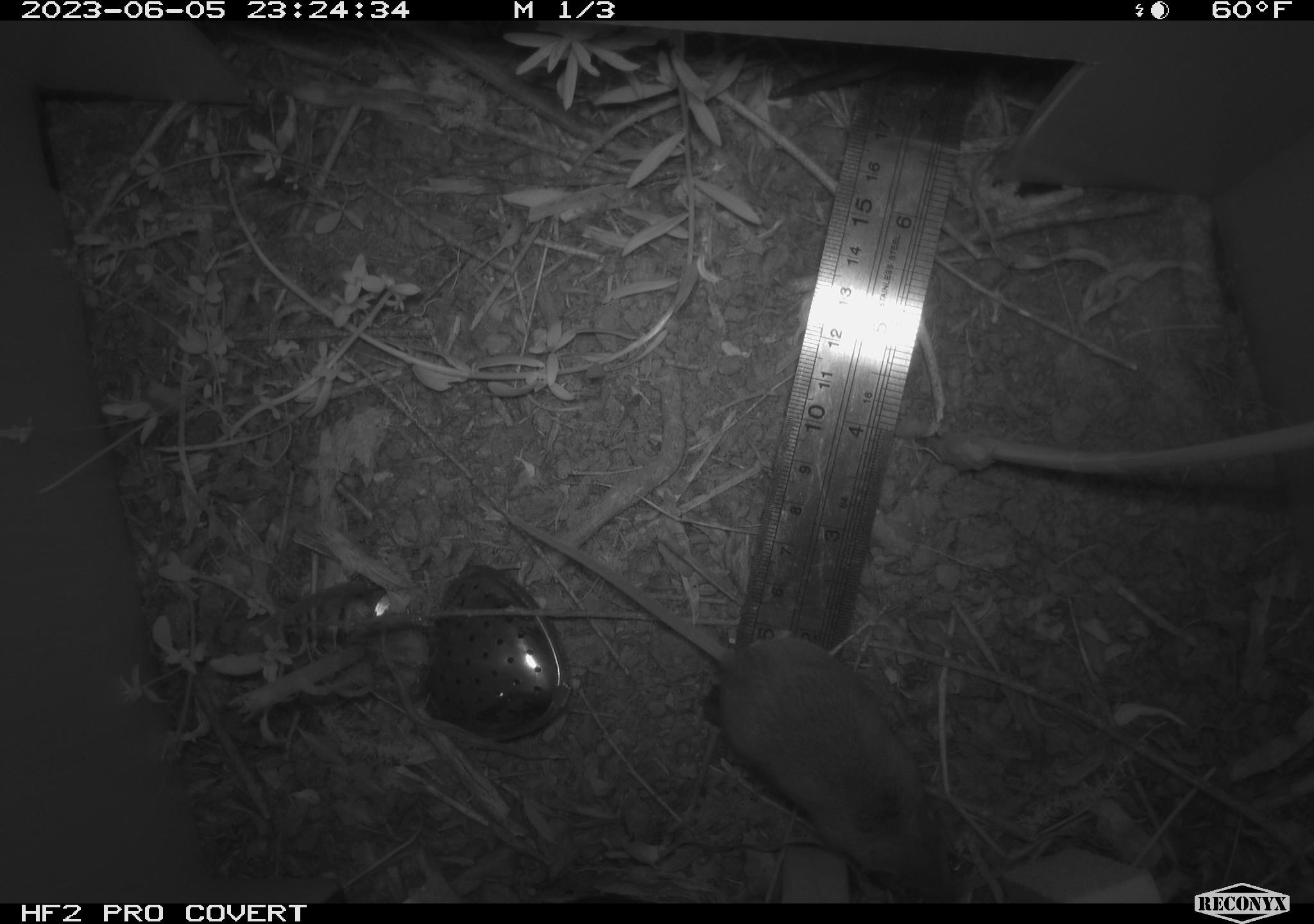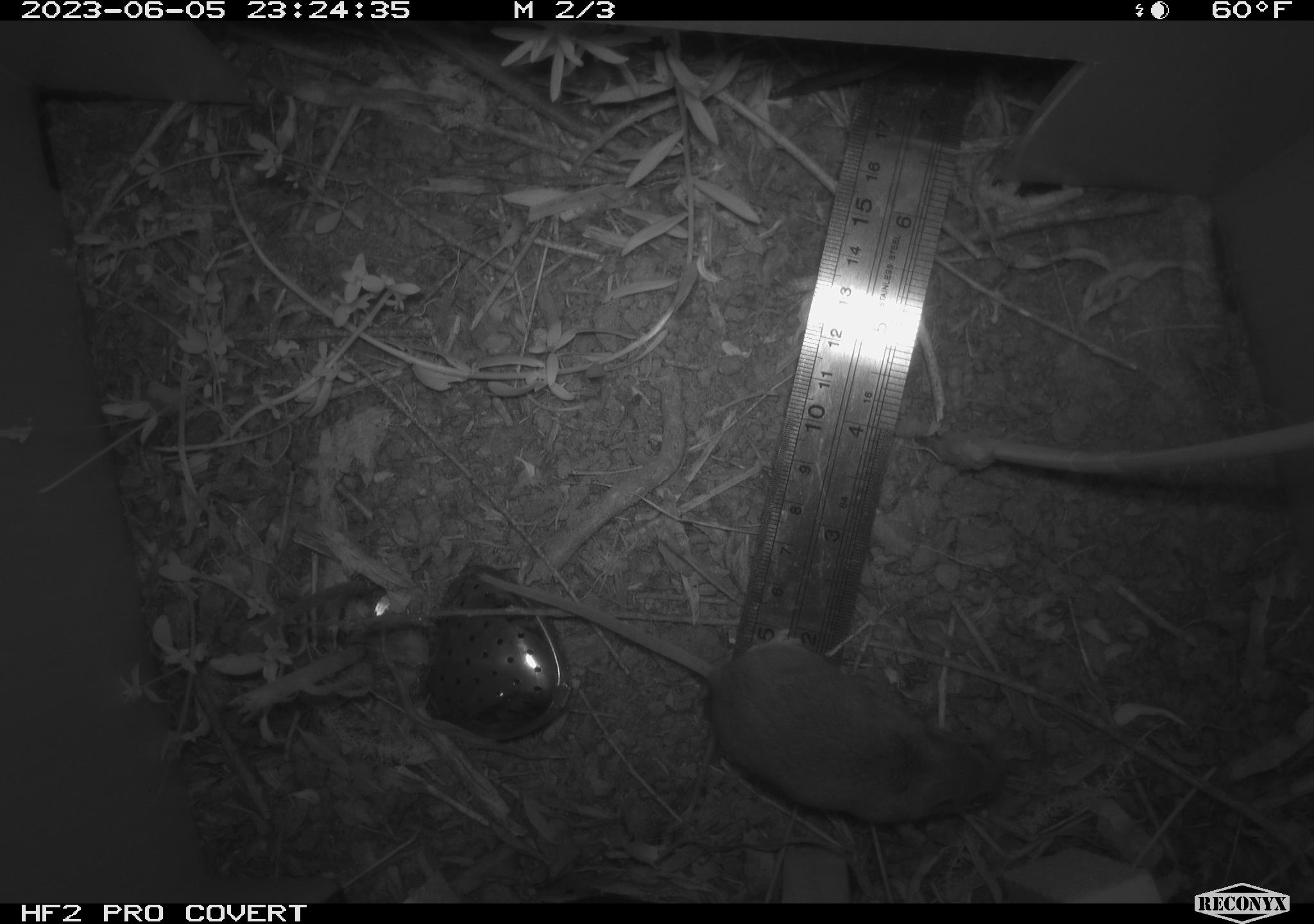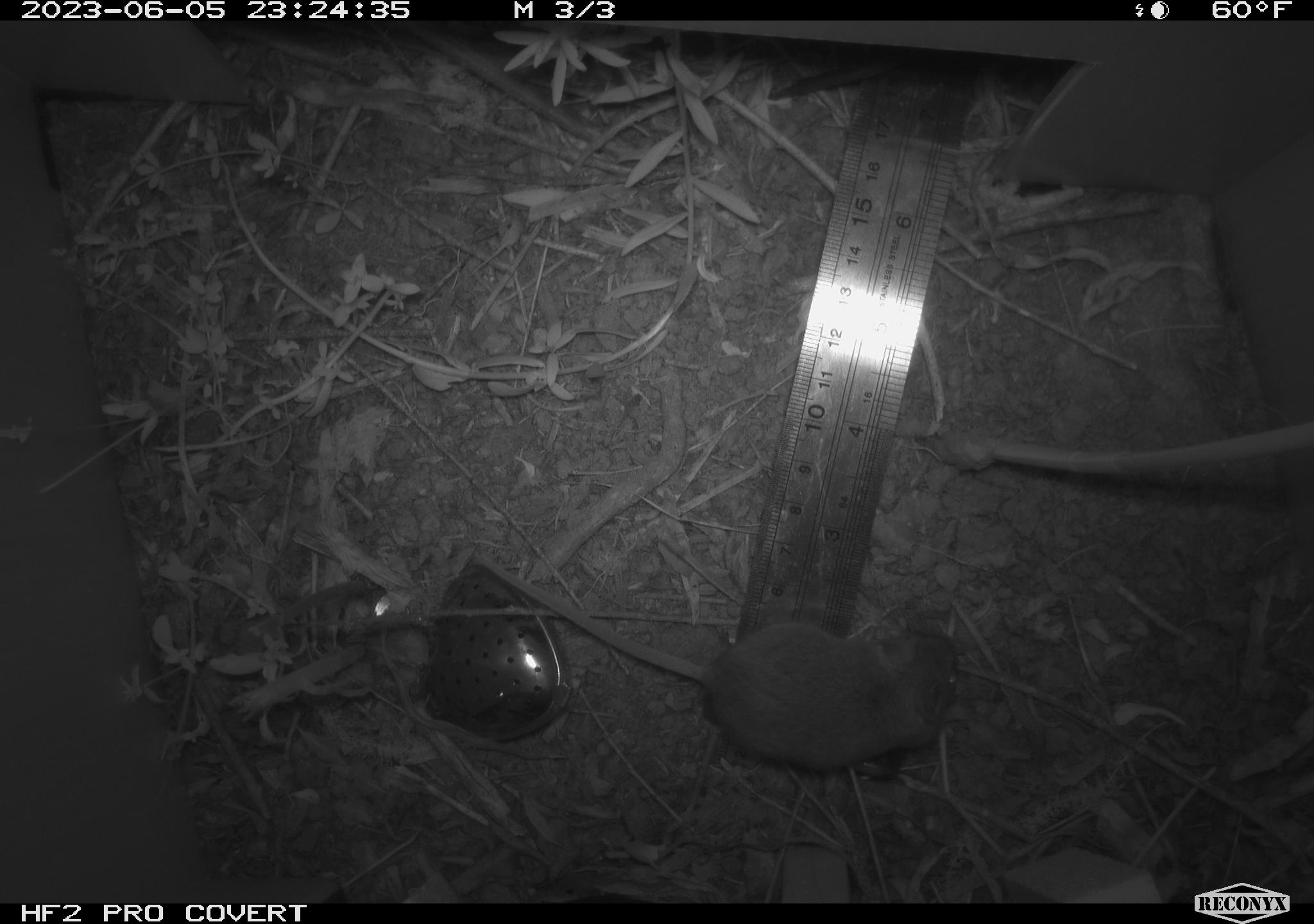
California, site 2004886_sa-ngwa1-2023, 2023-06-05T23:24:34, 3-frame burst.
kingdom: Animalia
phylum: Chordata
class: Mammalia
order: Rodentia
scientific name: Rodentia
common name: mouse species